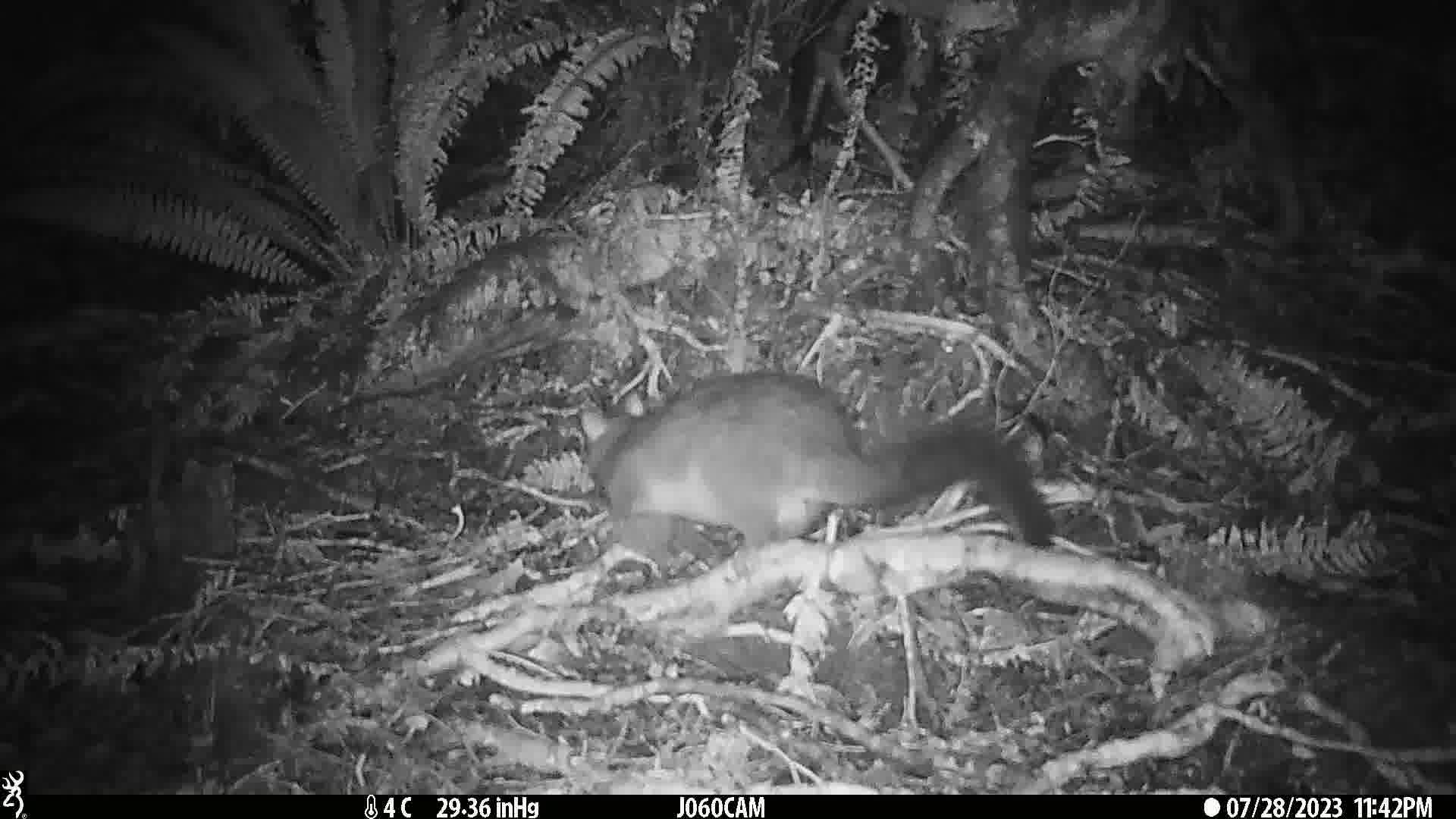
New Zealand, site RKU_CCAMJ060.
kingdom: Animalia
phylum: Chordata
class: Mammalia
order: Diprotodontia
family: Phalangeridae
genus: Trichosurus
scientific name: Trichosurus vulpecula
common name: common brushtail possum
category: possum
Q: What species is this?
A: Possum (common brushtail possum) (Trichosurus vulpecula).